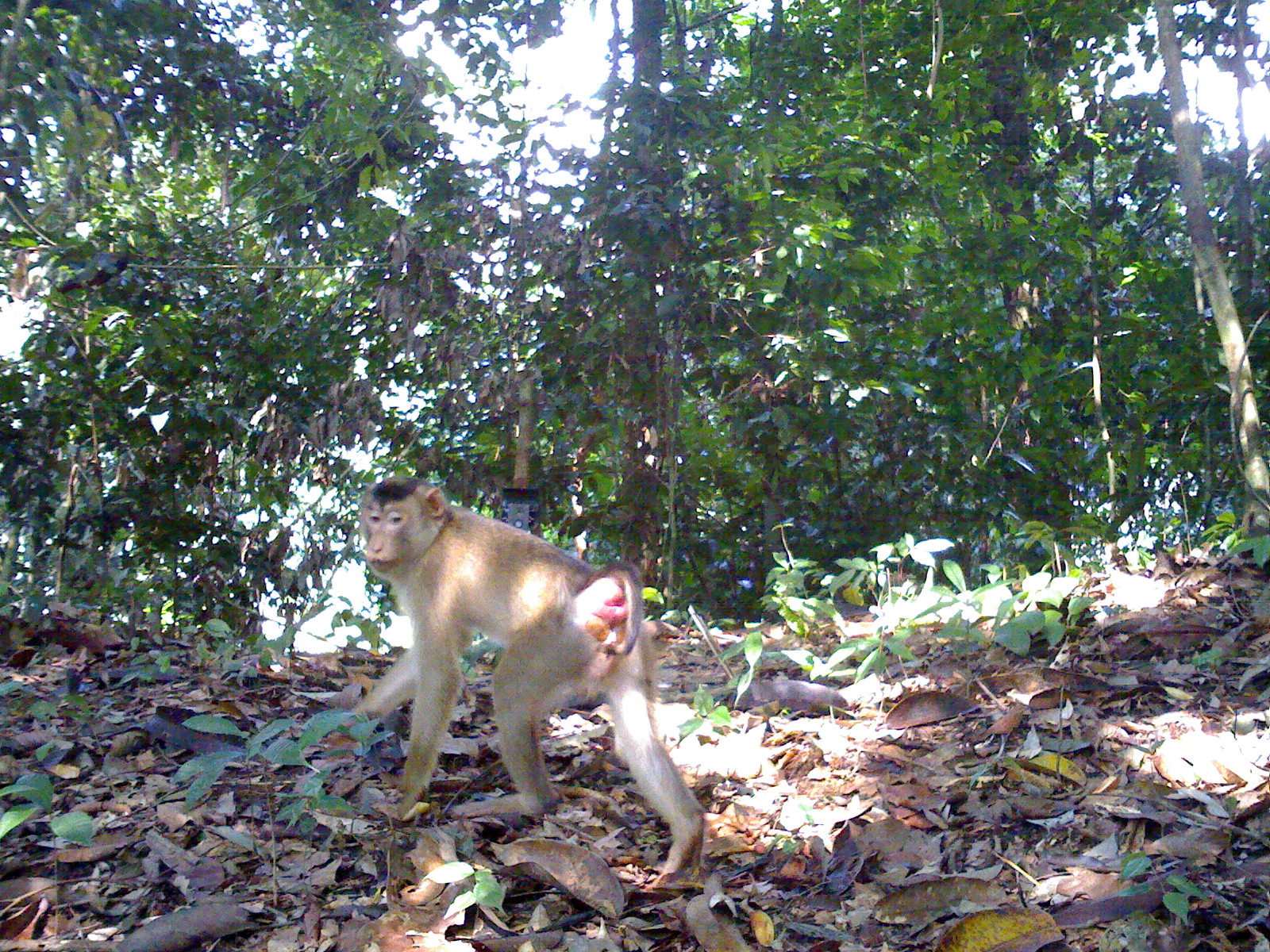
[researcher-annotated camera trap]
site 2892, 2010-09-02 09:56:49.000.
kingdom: Animalia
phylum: Chordata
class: Mammalia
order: Primates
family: Cercopithecidae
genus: Macaca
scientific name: Macaca nemestrina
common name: southern pig-tailed macaque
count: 1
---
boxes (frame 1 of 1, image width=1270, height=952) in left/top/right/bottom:
macaca nemestrina: 326/472/705/892